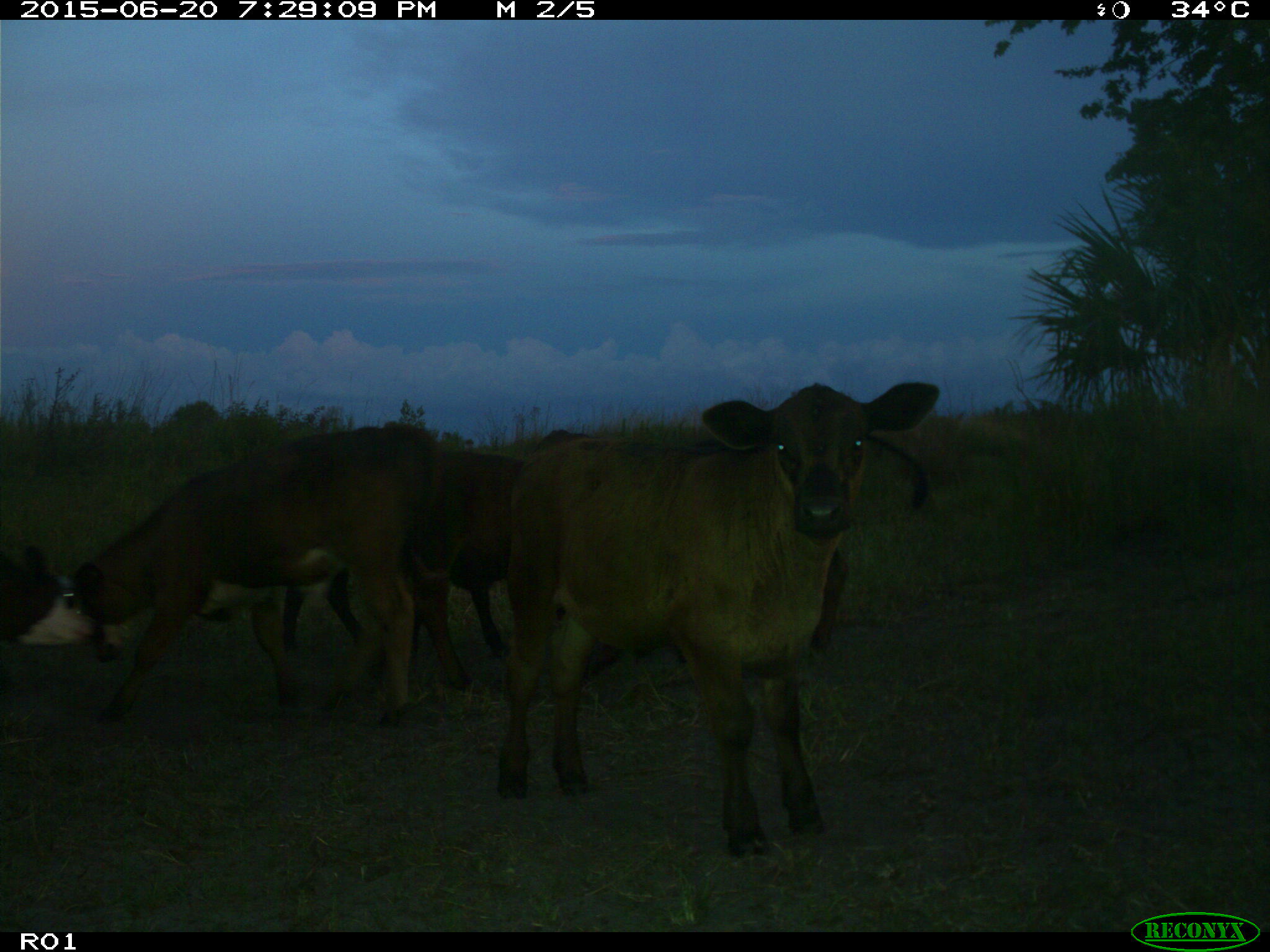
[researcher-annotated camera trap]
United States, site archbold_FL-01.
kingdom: Animalia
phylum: Chordata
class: Mammalia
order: Artiodactyla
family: Bovidae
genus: Bos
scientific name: Bos taurus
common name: domestic cow